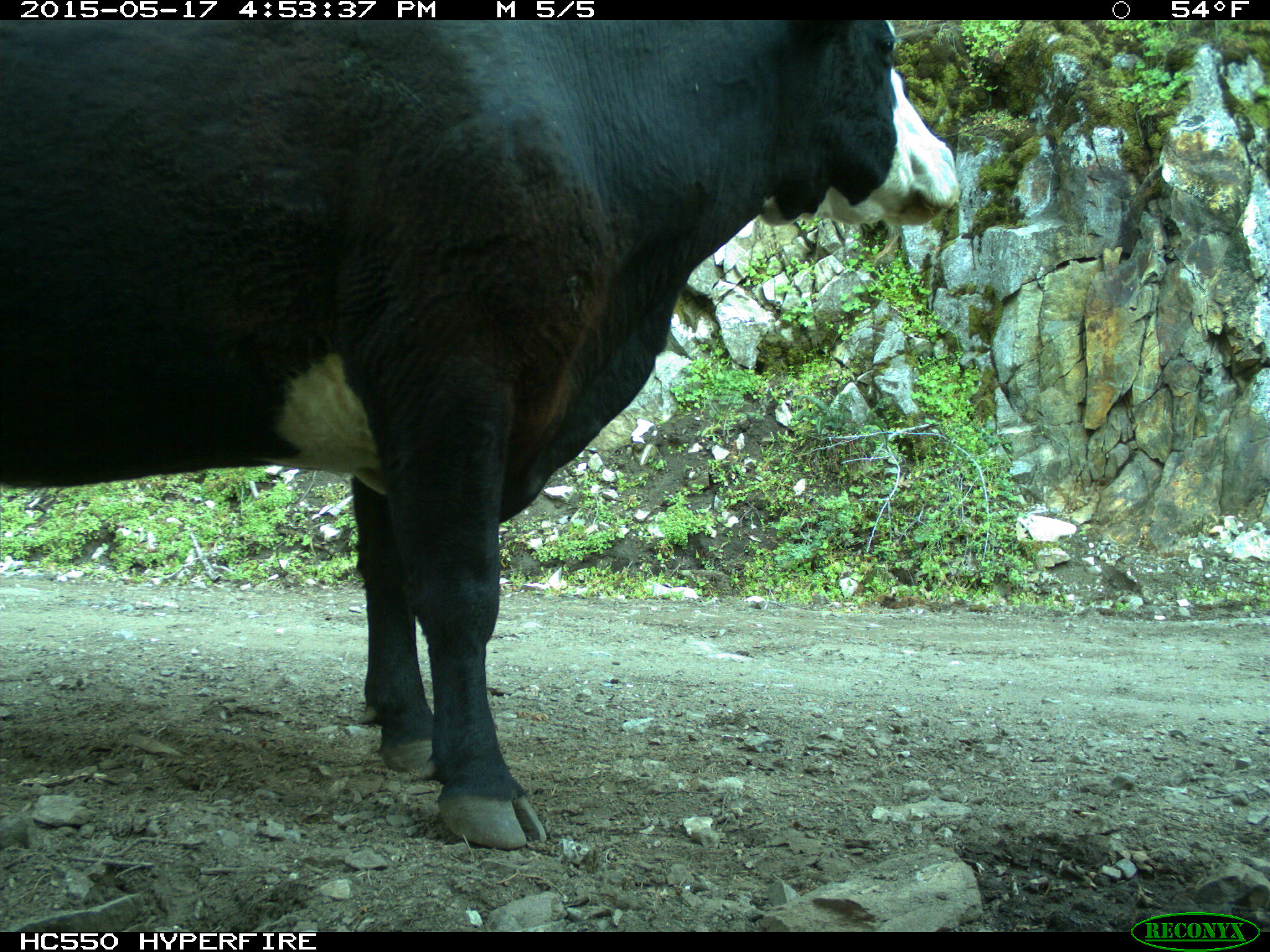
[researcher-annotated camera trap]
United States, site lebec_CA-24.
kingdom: Animalia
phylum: Chordata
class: Mammalia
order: Artiodactyla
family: Bovidae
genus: Bos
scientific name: Bos taurus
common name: domestic cow